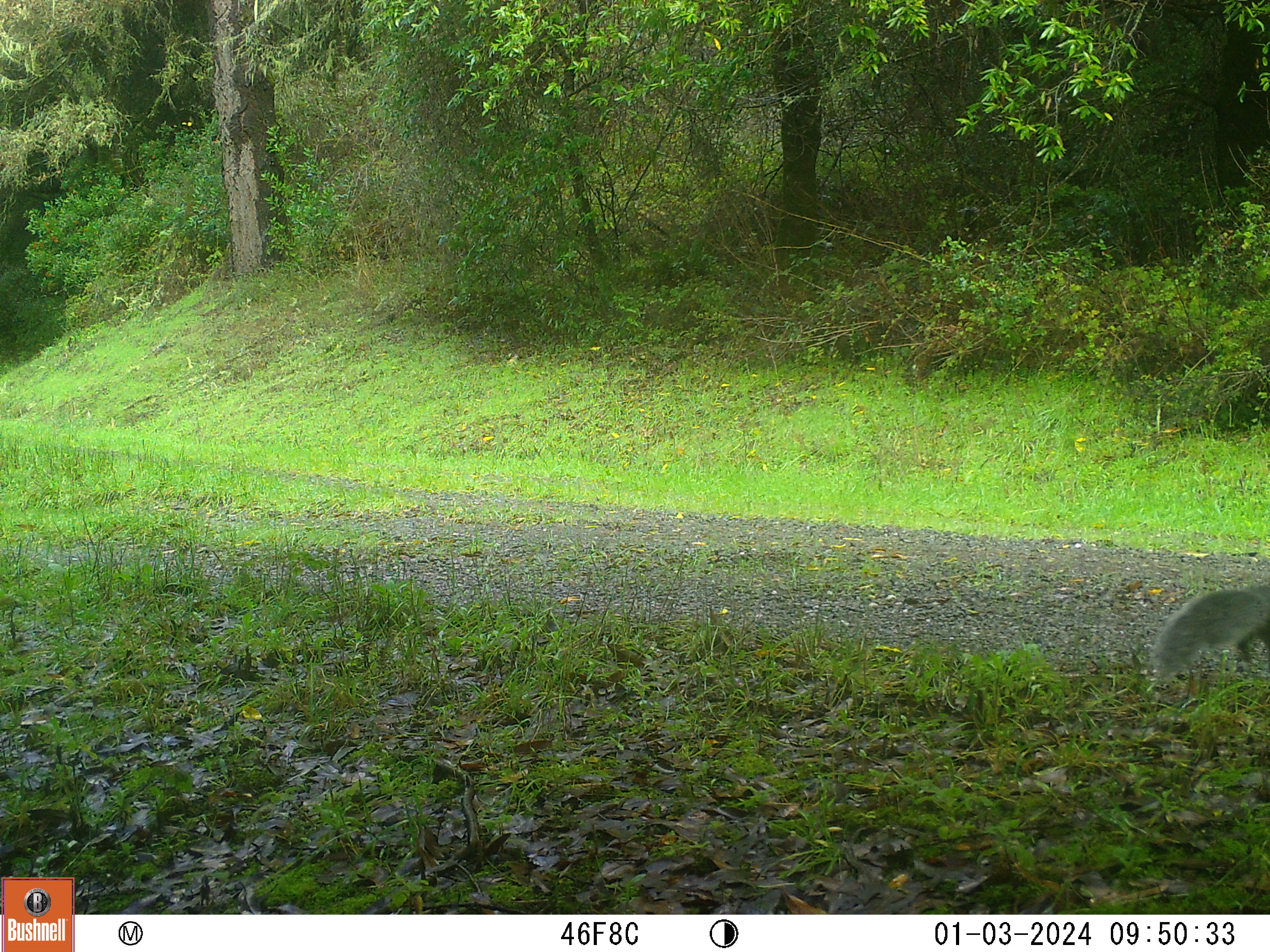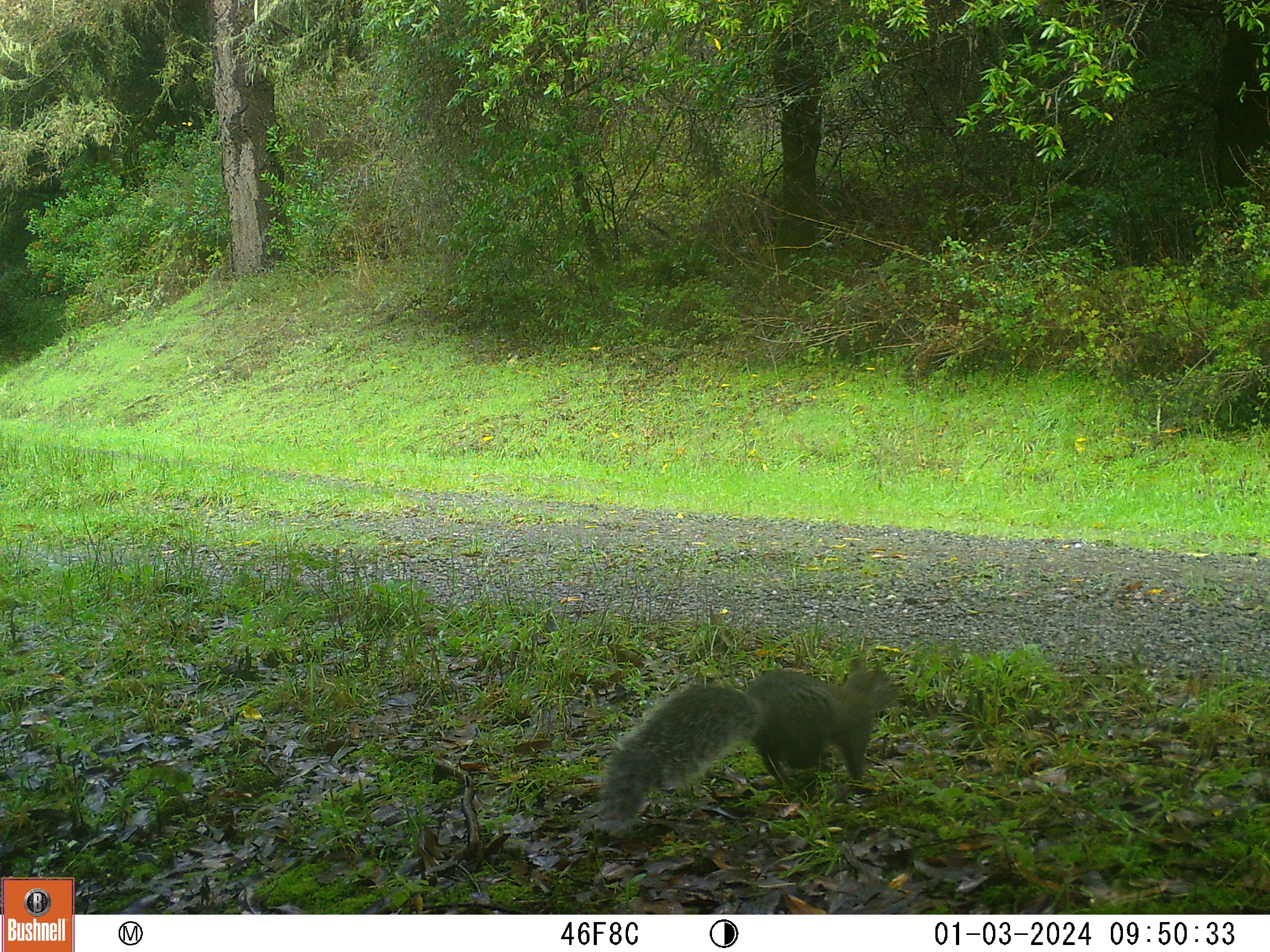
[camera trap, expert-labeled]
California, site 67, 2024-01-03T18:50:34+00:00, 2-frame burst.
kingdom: Animalia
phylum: Chordata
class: Mammalia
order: Rodentia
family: Sciuridae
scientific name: Sciuridae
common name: squirrel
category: unknown squirrel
Unknown squirrel (squirrel) (Sciuridae).